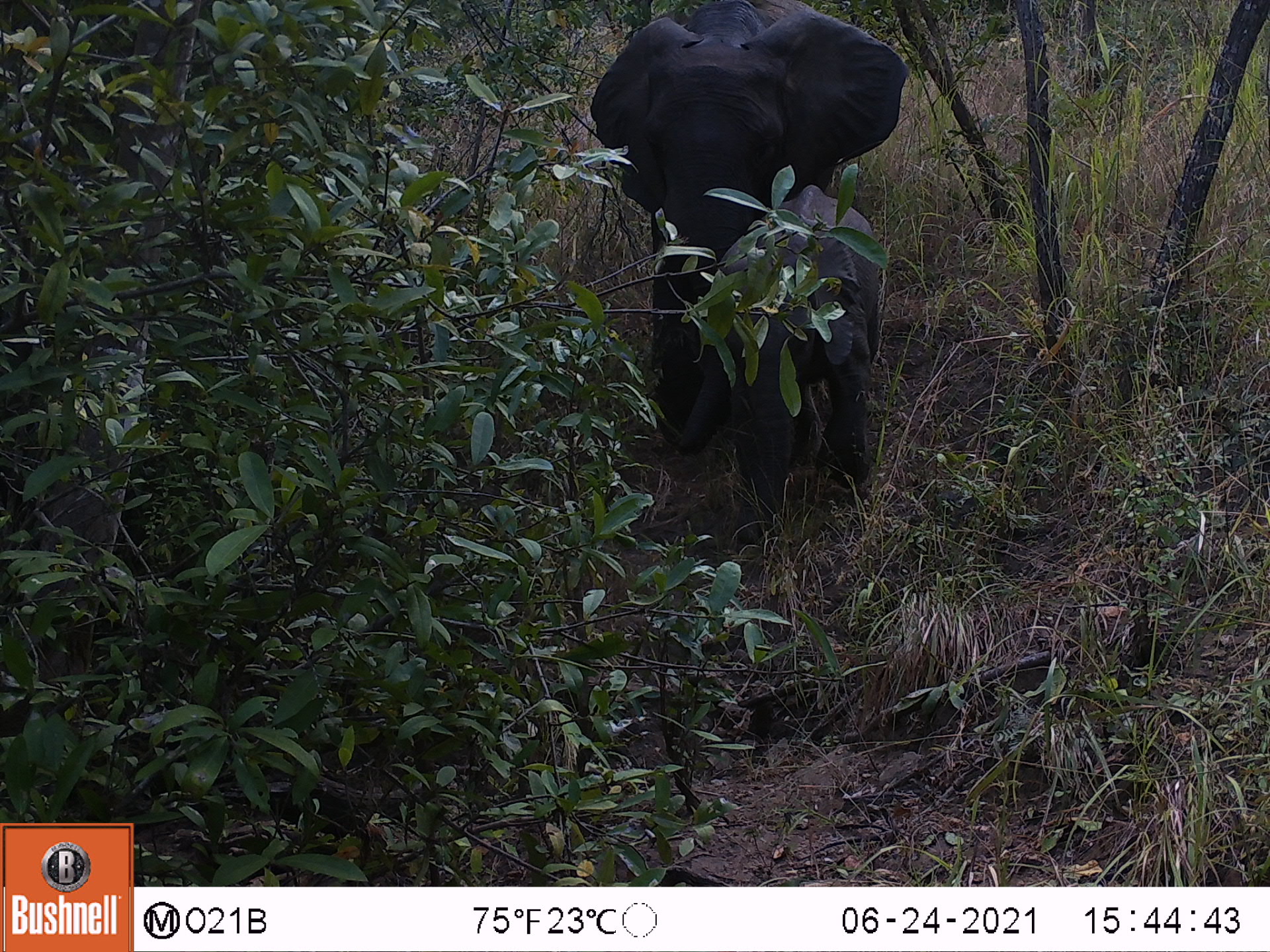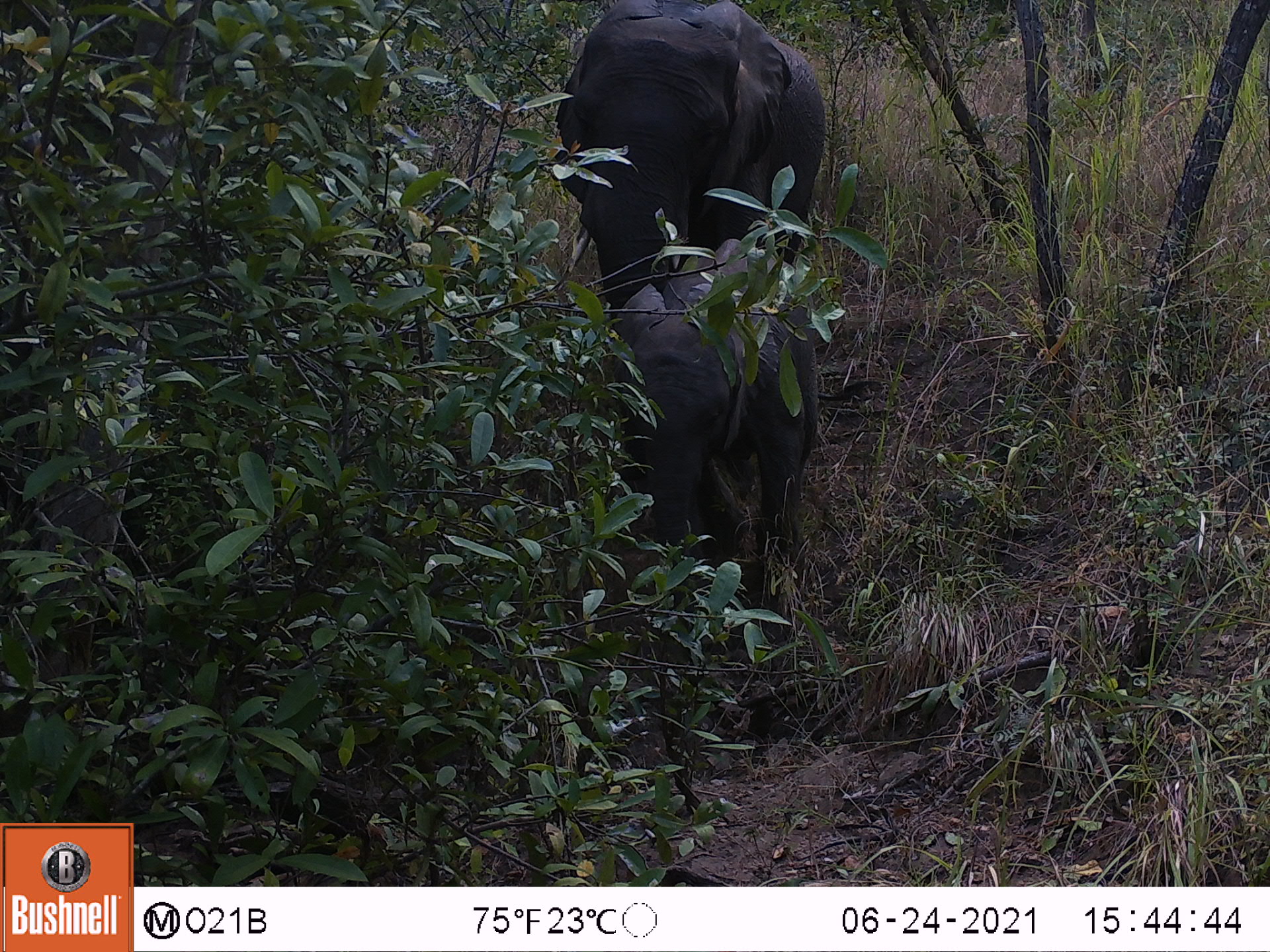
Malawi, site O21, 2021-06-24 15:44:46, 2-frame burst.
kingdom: Animalia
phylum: Chordata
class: Mammalia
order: Proboscidea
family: Elephantidae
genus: Loxodonta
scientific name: Loxodonta africana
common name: african savanna elephant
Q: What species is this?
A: African savanna elephant (Loxodonta africana).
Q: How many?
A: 2.